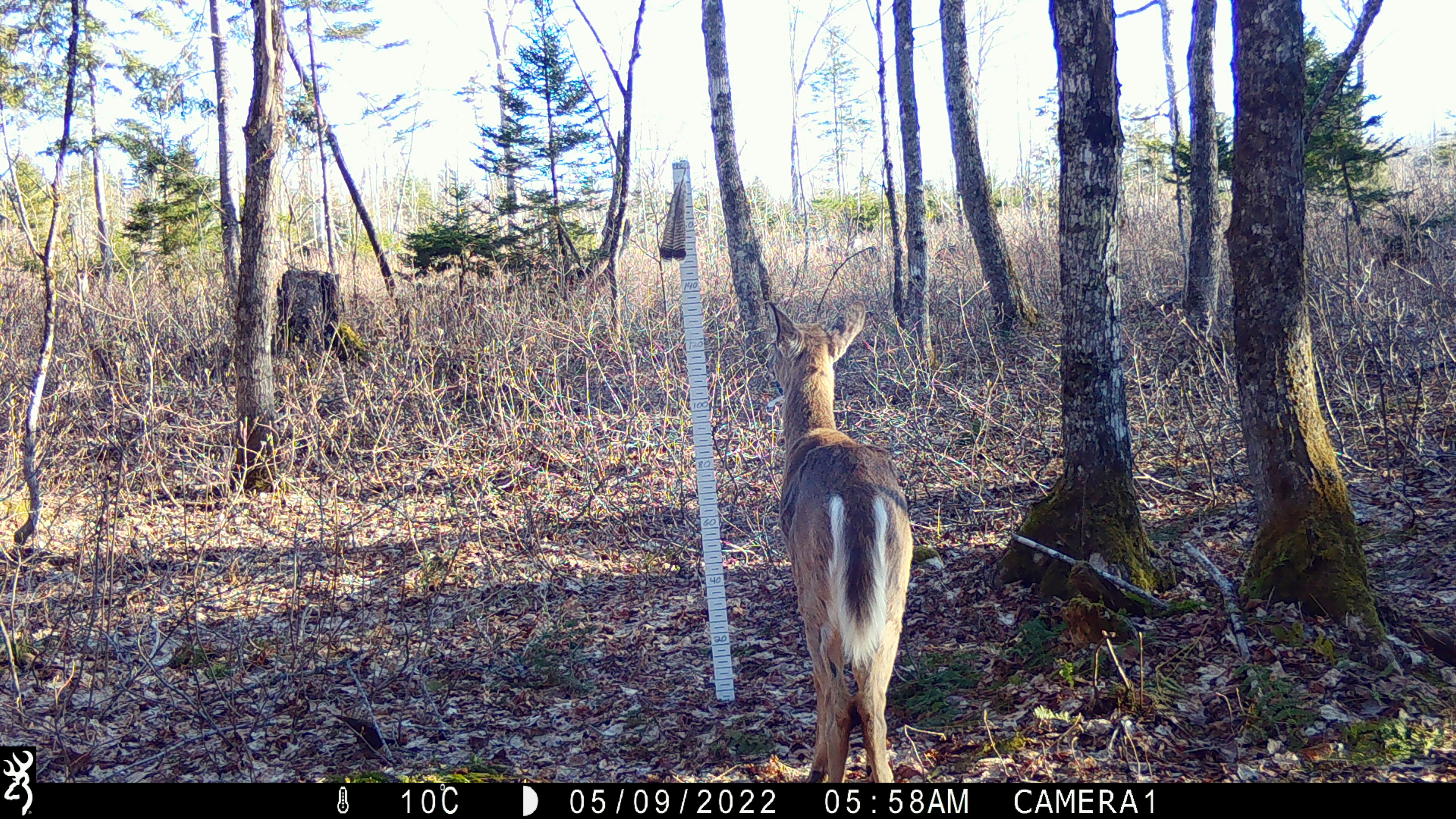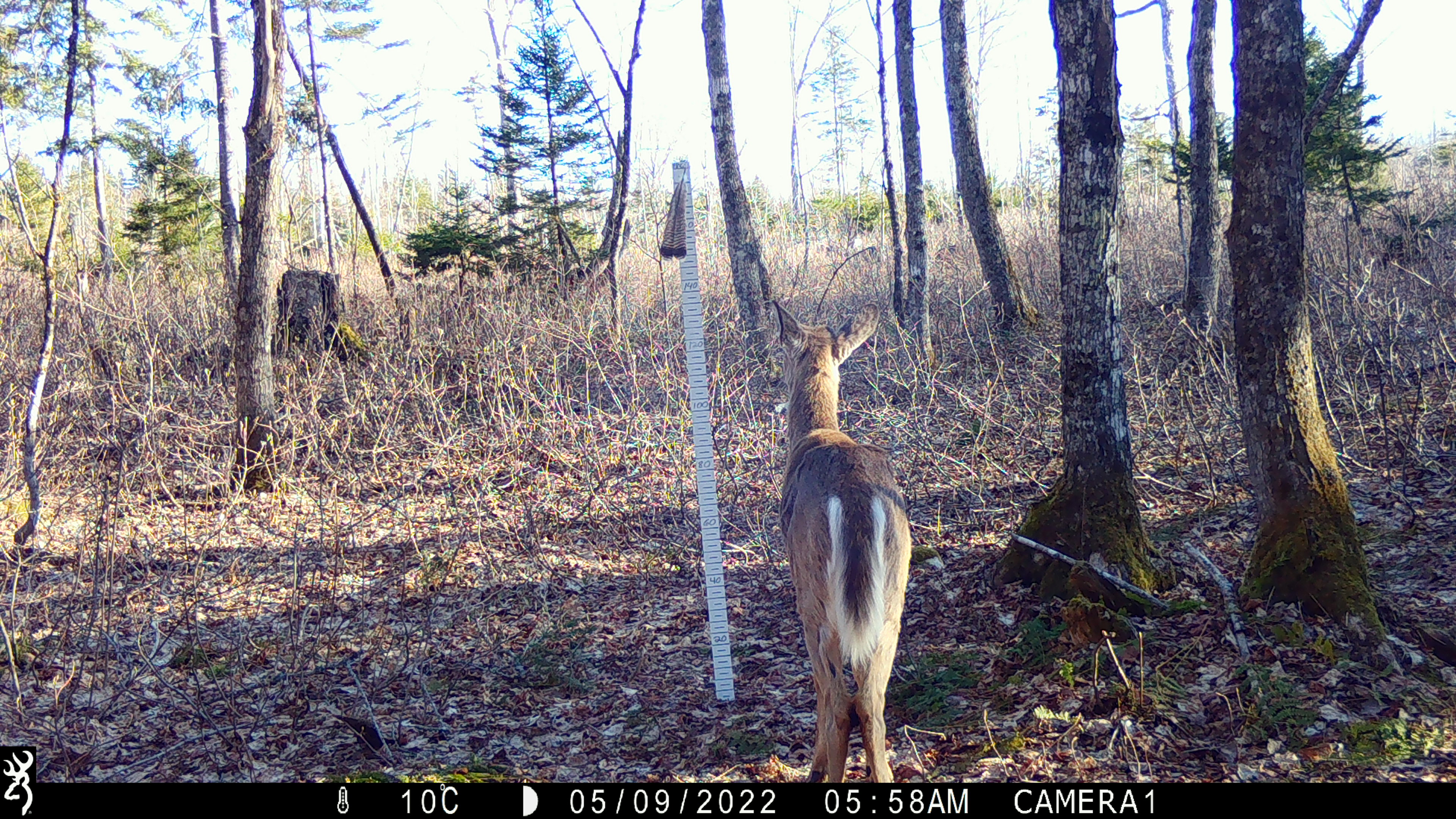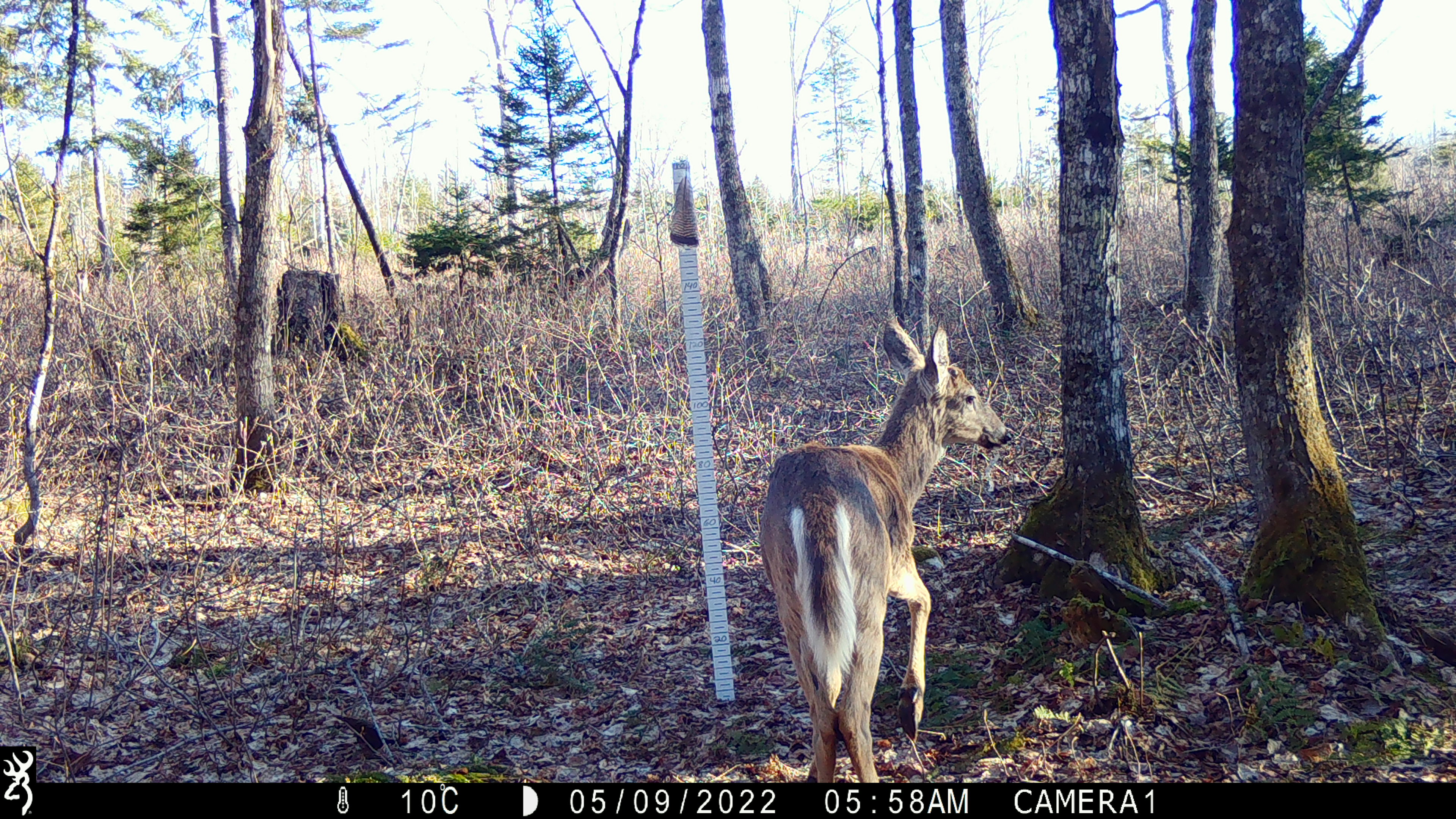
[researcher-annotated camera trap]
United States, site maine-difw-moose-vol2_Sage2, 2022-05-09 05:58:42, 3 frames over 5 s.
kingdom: Animalia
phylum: Chordata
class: Mammalia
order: Artiodactyla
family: Cervidae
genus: Odocoileus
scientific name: Odocoileus virginianus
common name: white-tailed deer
White-tailed deer (Odocoileus virginianus).